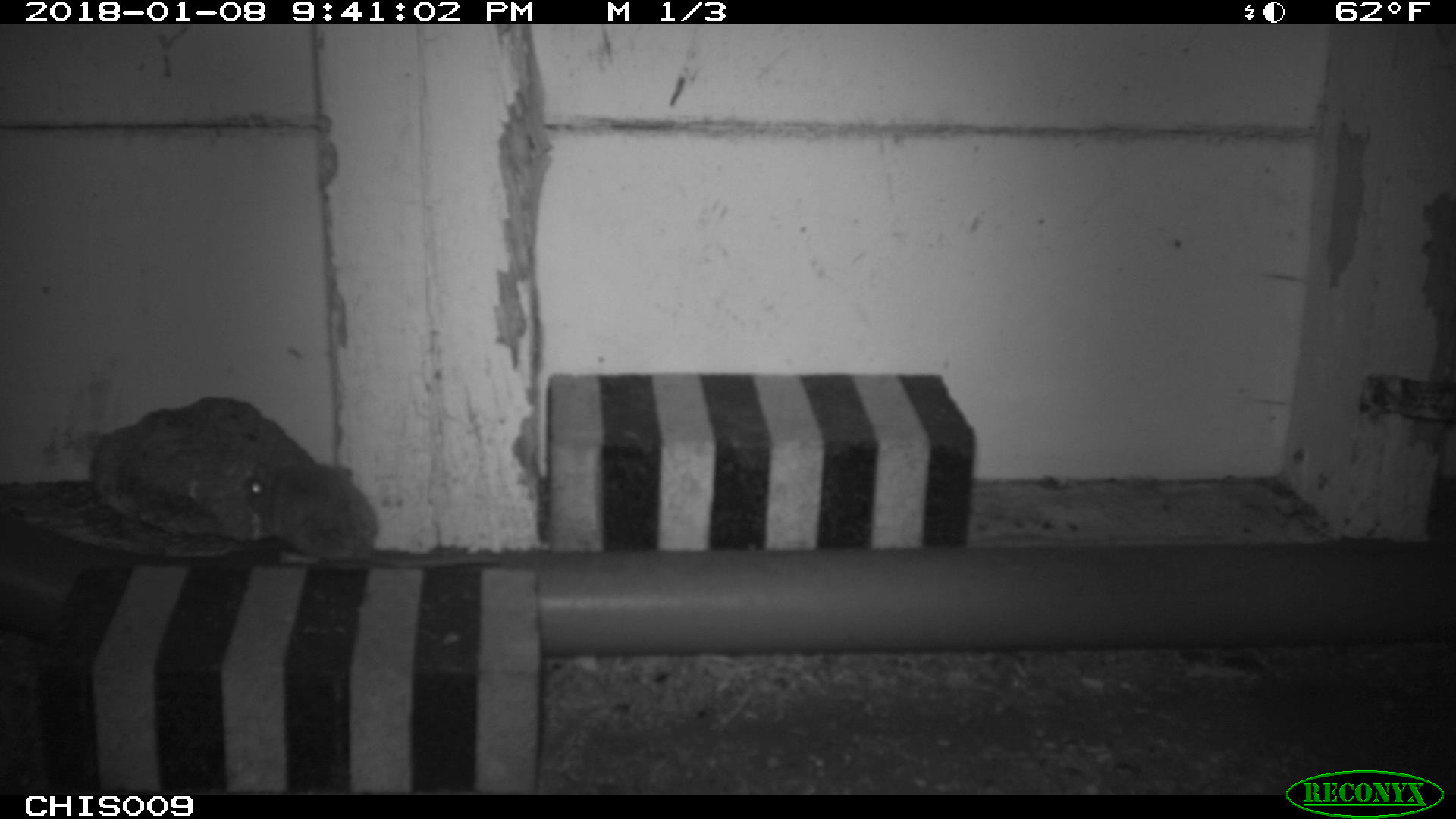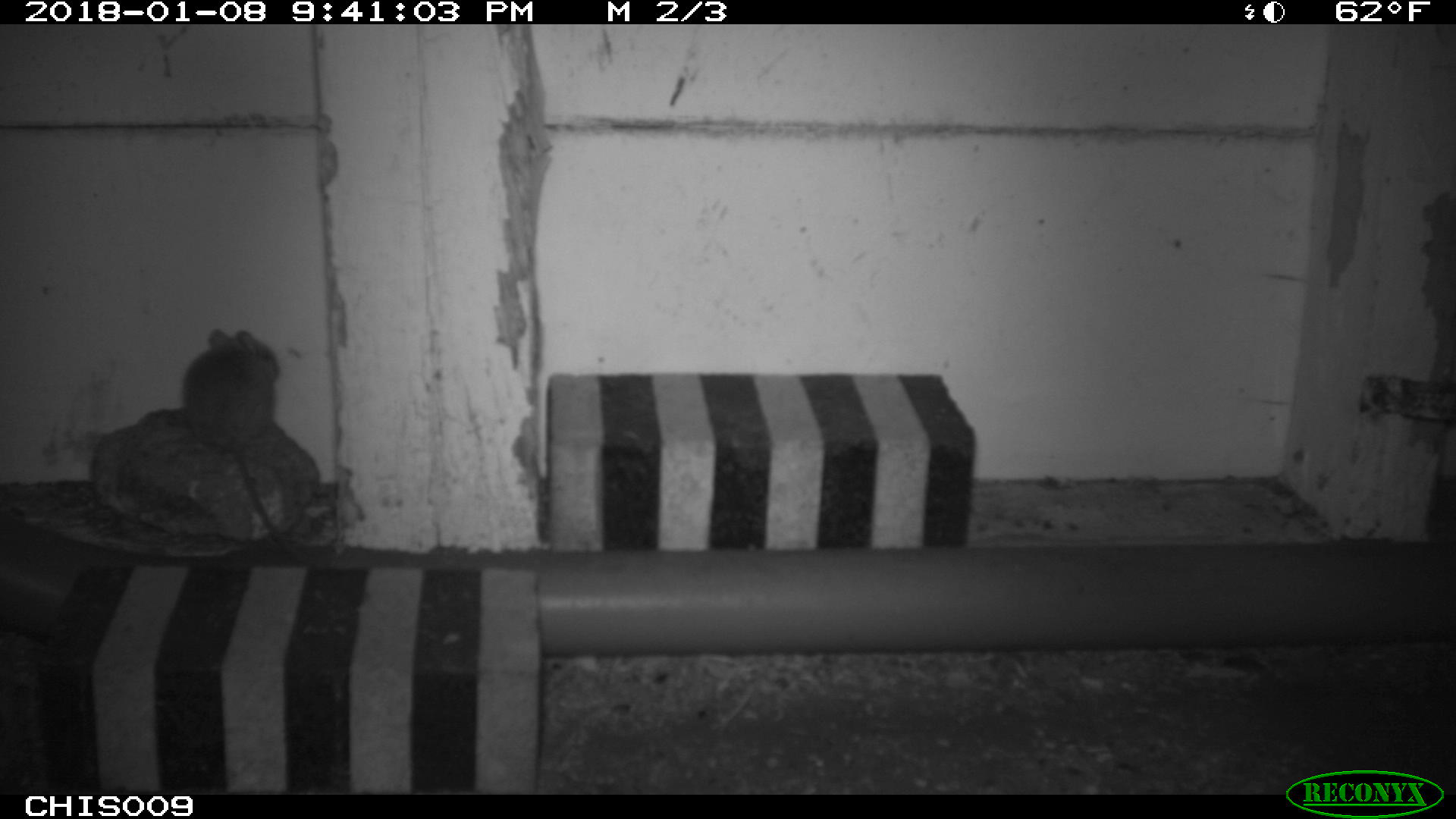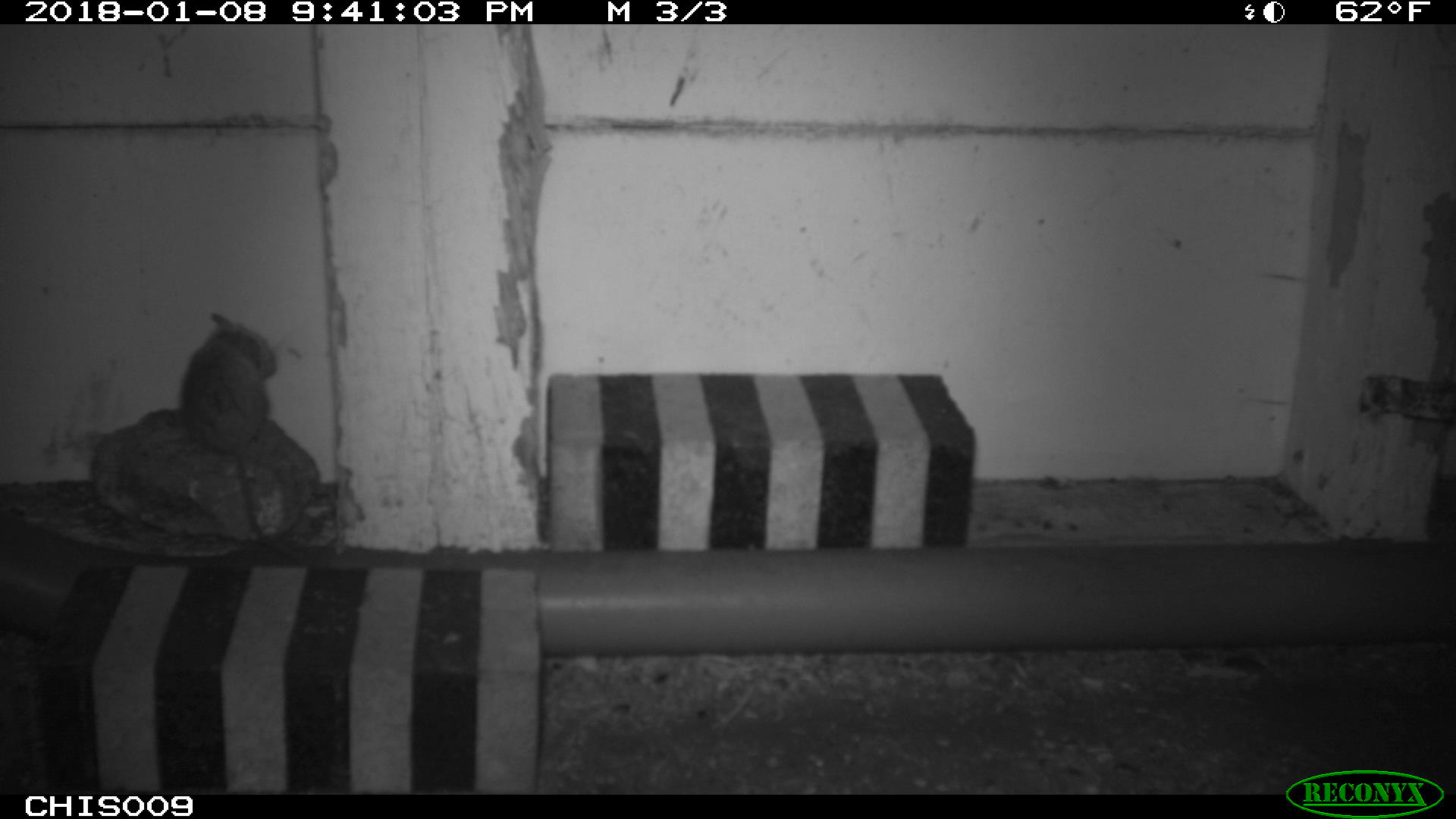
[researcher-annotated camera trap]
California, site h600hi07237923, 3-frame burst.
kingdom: Animalia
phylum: Chordata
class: Mammalia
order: Rodentia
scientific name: Rodentia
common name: rodent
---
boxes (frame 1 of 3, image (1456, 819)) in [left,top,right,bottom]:
rodent: [242,458,504,566]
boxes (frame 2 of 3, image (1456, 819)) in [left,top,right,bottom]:
rodent: [182,328,312,564]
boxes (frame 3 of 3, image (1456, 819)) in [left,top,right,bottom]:
rodent: [181,313,301,559]